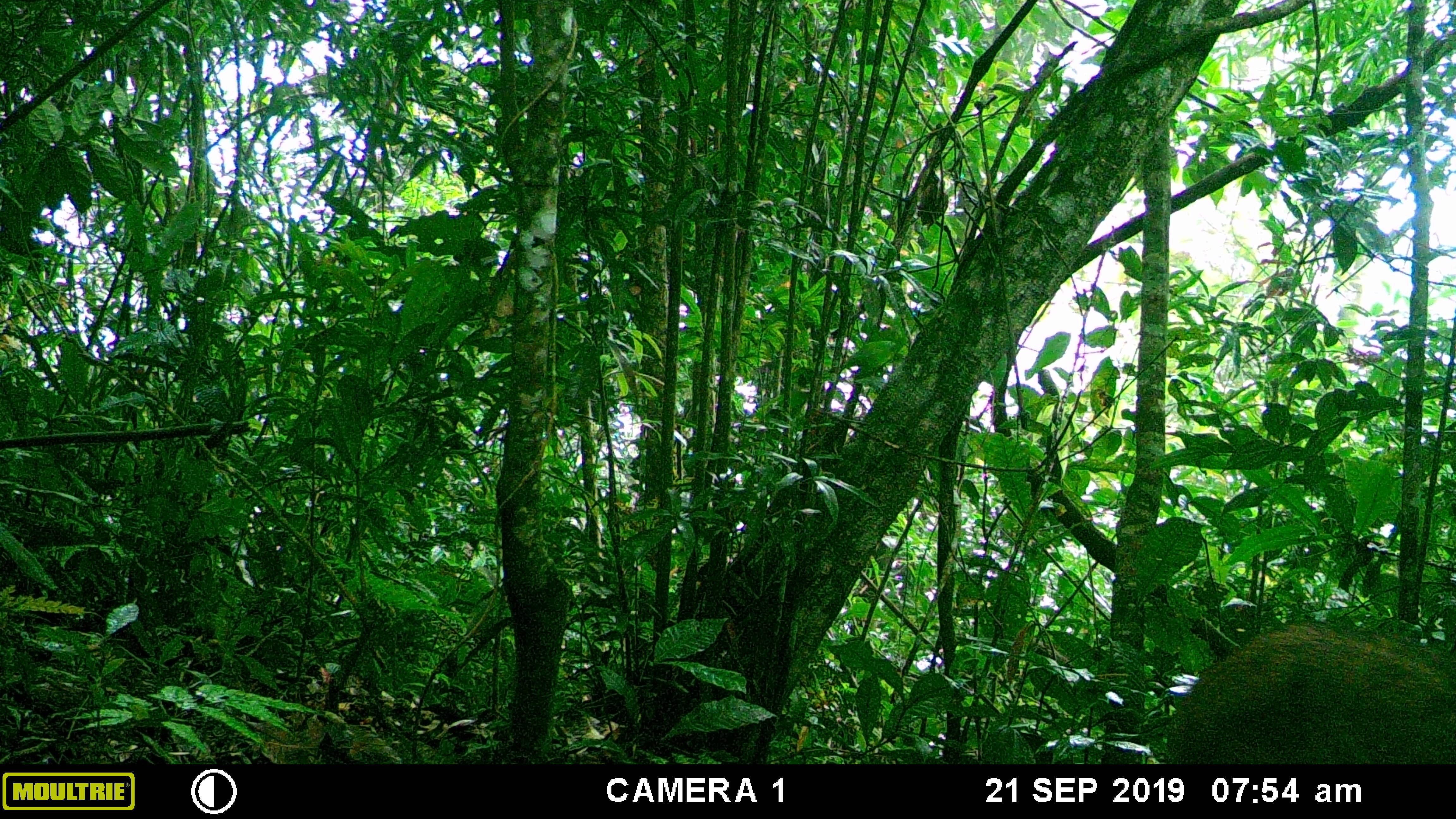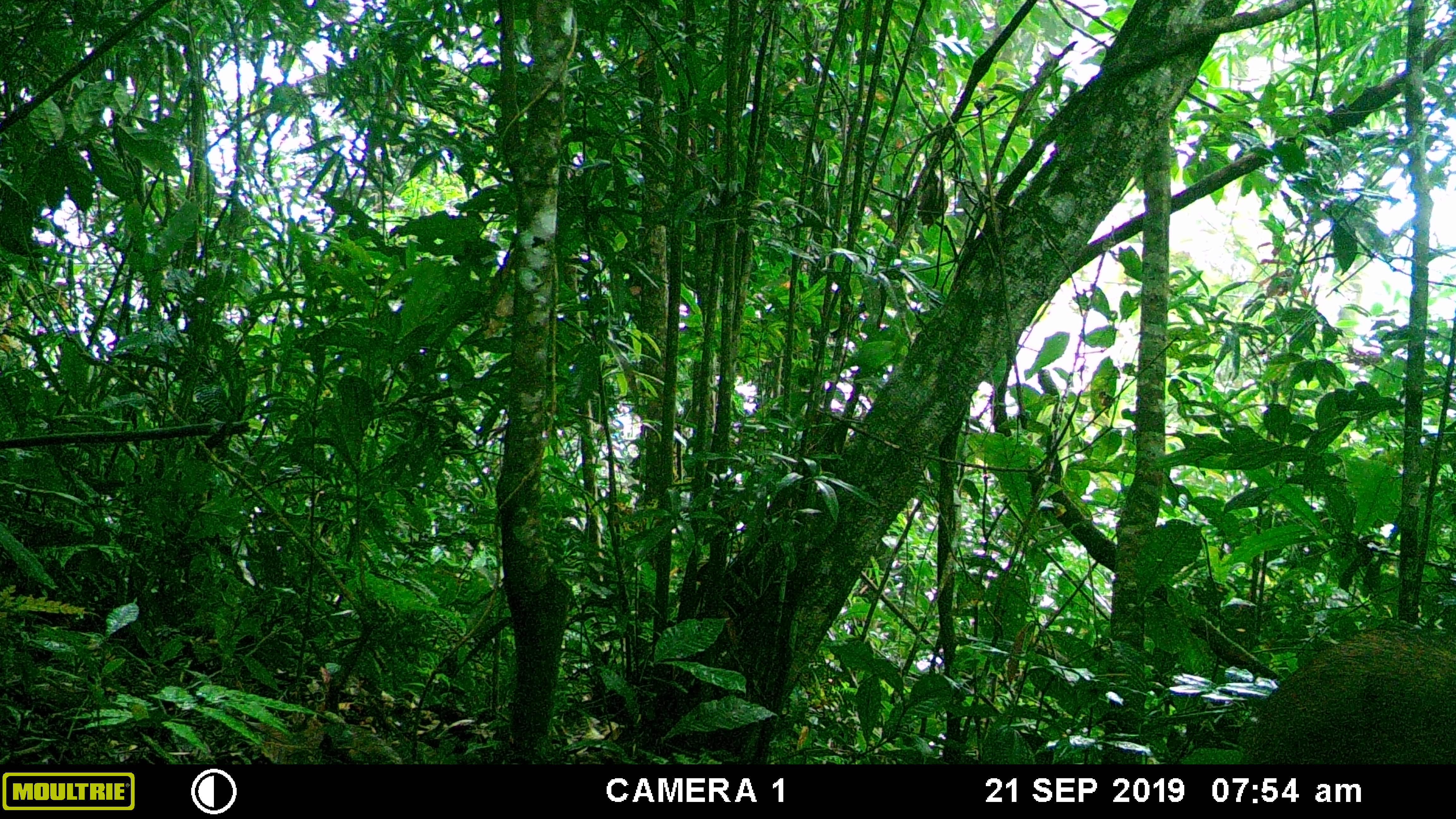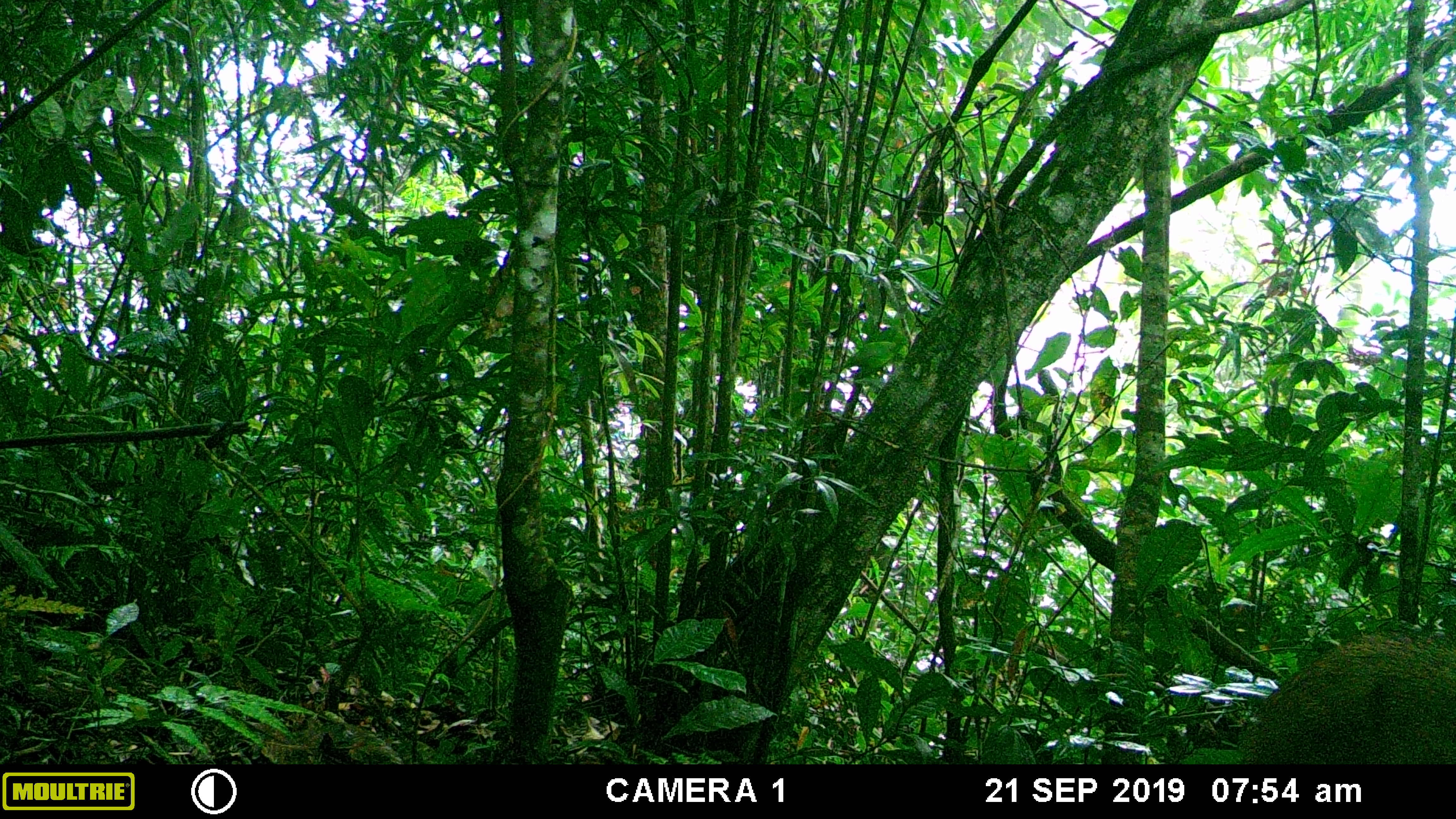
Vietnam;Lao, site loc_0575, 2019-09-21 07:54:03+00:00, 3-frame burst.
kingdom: Animalia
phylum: Chordata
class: Mammalia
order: Artiodactyla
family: Suidae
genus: Sus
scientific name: Sus scrofa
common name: eurasian wild pig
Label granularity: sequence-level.